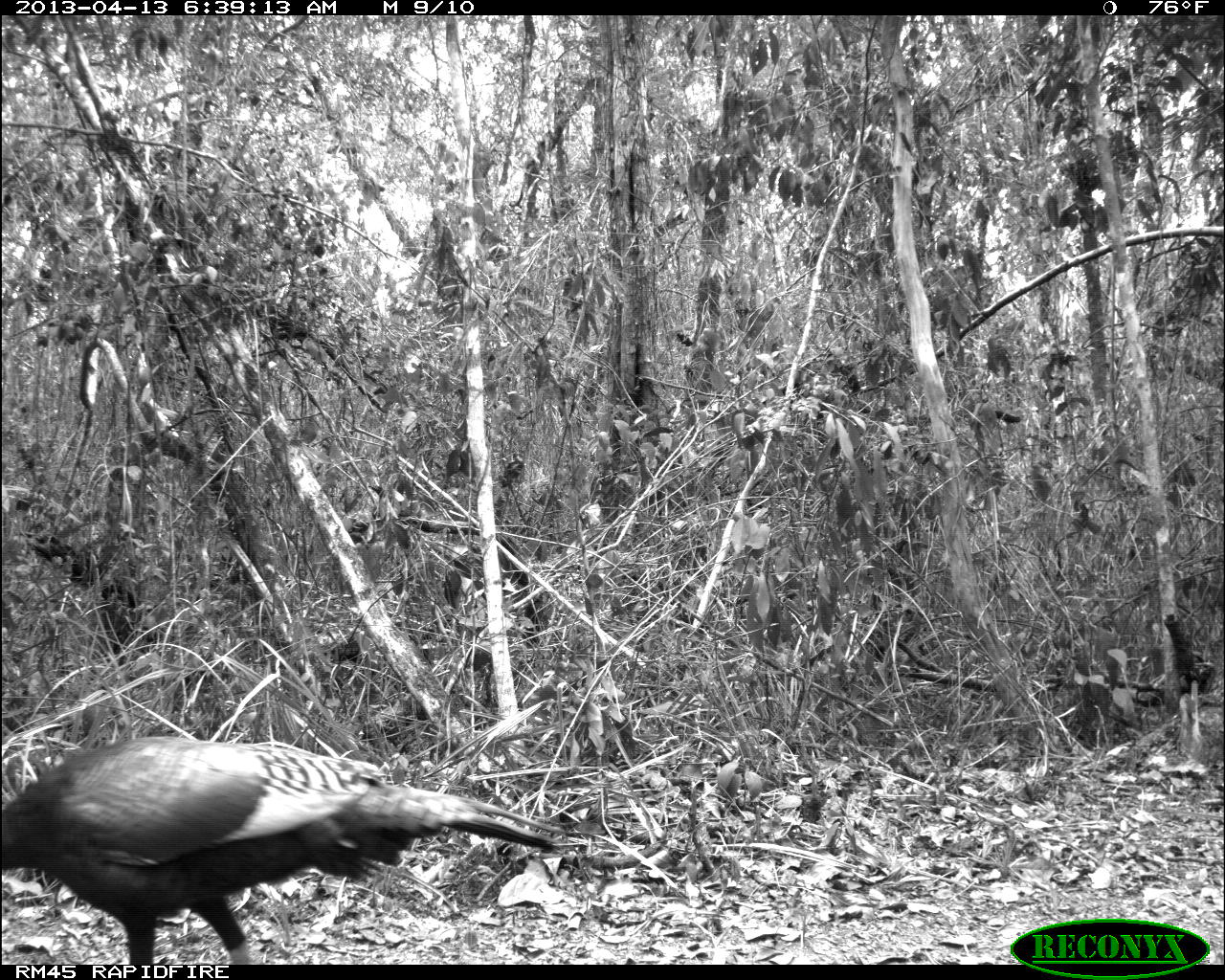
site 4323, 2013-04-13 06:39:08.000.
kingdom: Animalia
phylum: Chordata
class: Aves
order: Galliformes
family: Phasianidae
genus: Meleagris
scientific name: Meleagris ocellata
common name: ocellated turkey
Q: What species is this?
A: Meleagris ocellata (ocellated turkey).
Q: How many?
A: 1.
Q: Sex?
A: Female.